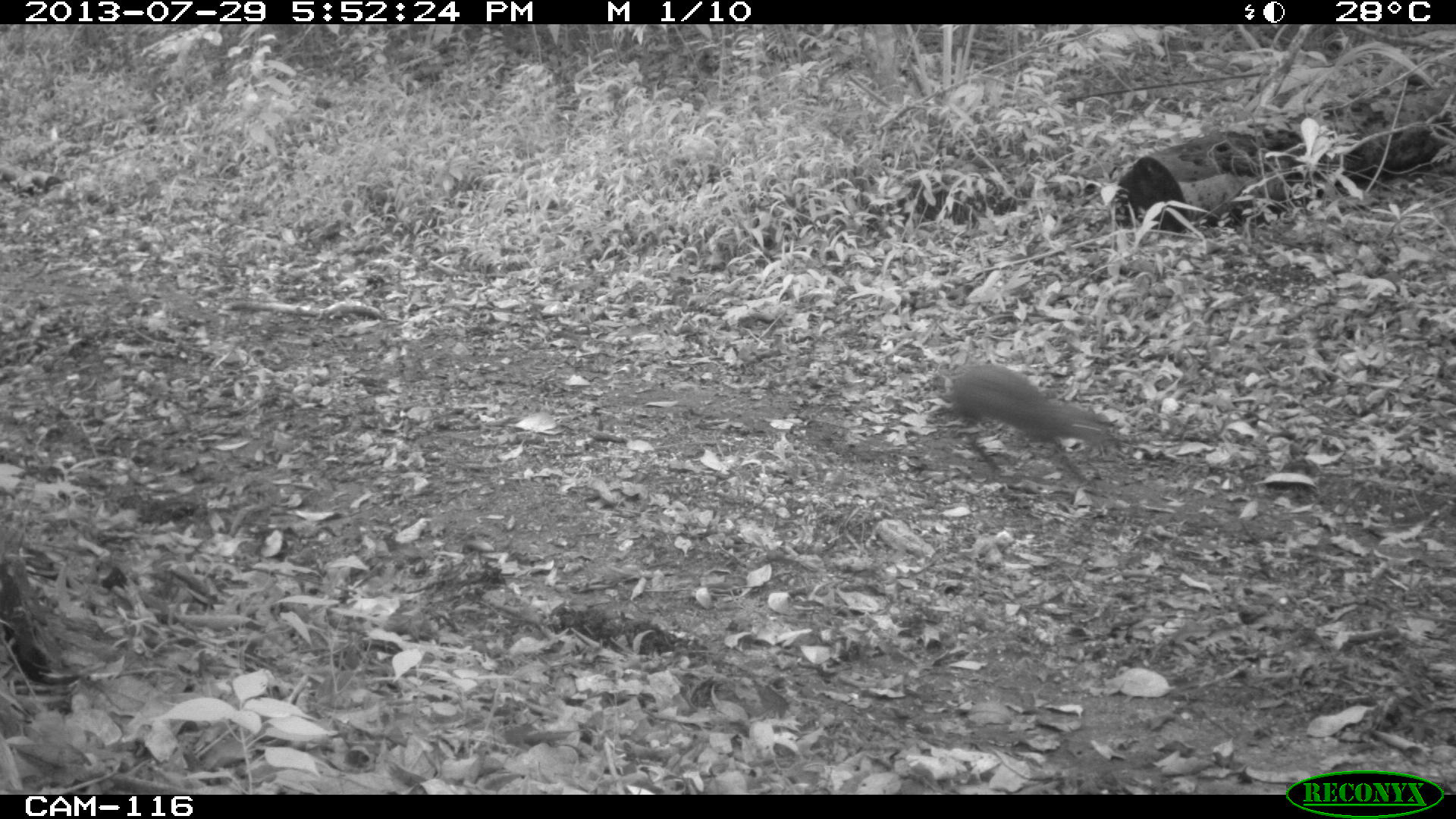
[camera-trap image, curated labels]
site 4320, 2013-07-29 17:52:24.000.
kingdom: Animalia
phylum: Chordata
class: Mammalia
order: Rodentia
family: Dasyproctidae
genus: Dasyprocta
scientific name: Dasyprocta punctata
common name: central american agouti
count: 1